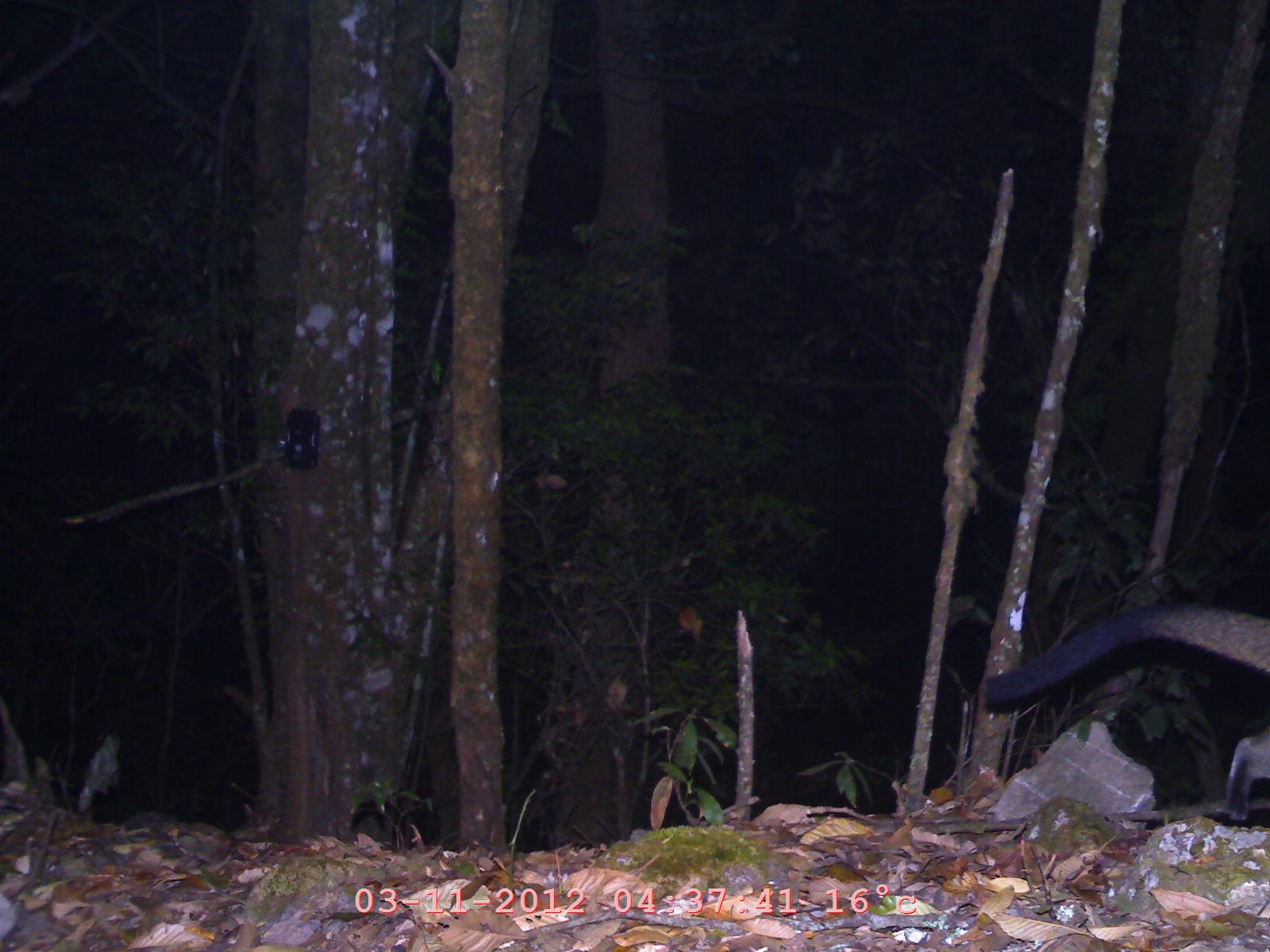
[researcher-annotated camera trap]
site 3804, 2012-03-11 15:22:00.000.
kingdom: Animalia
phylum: Chordata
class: Mammalia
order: Carnivora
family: Viverridae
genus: Paguma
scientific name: Paguma larvata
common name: masked palm civet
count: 1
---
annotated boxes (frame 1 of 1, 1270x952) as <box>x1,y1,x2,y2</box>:
paguma larvata: <box>982,597,1268,820</box>